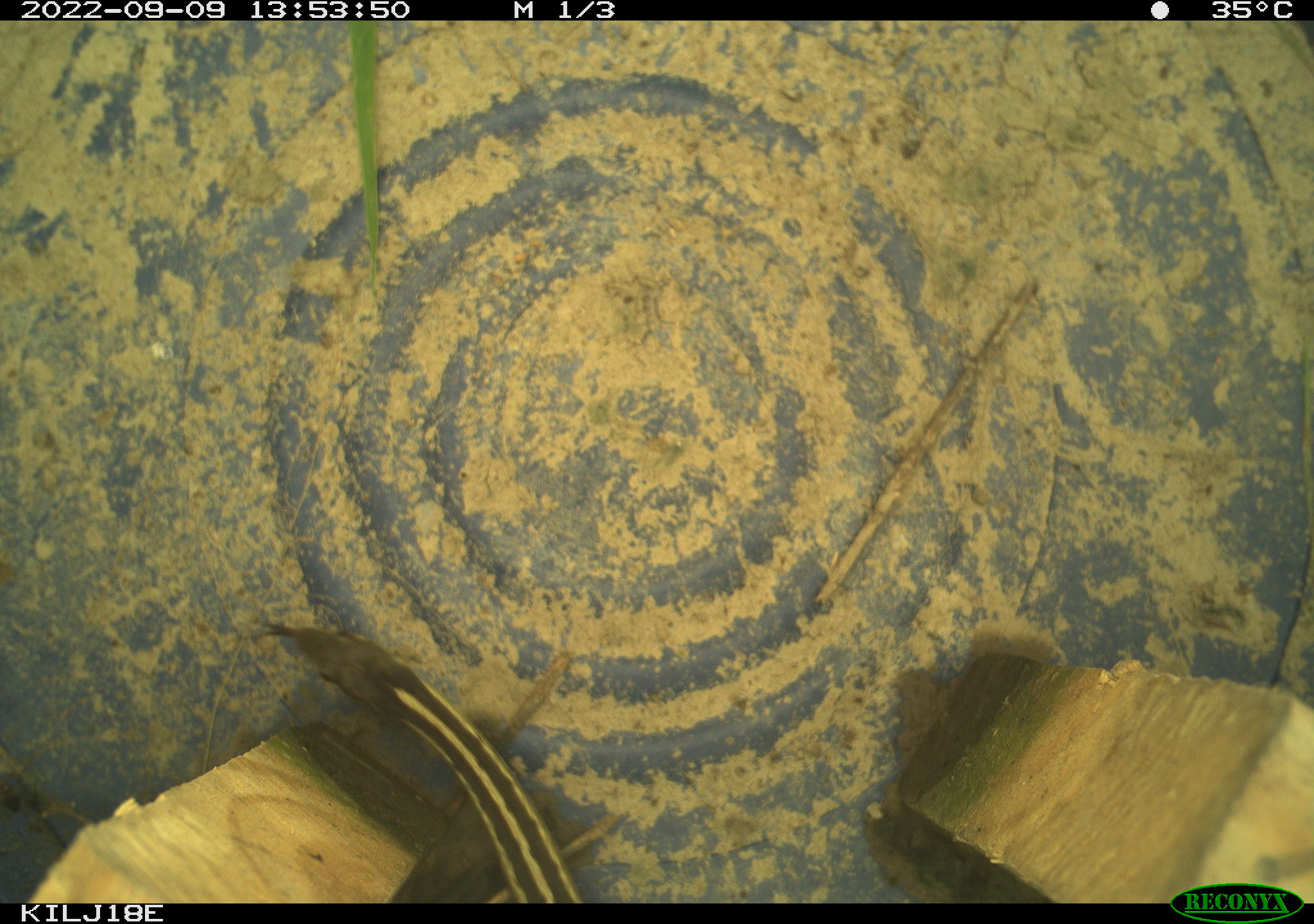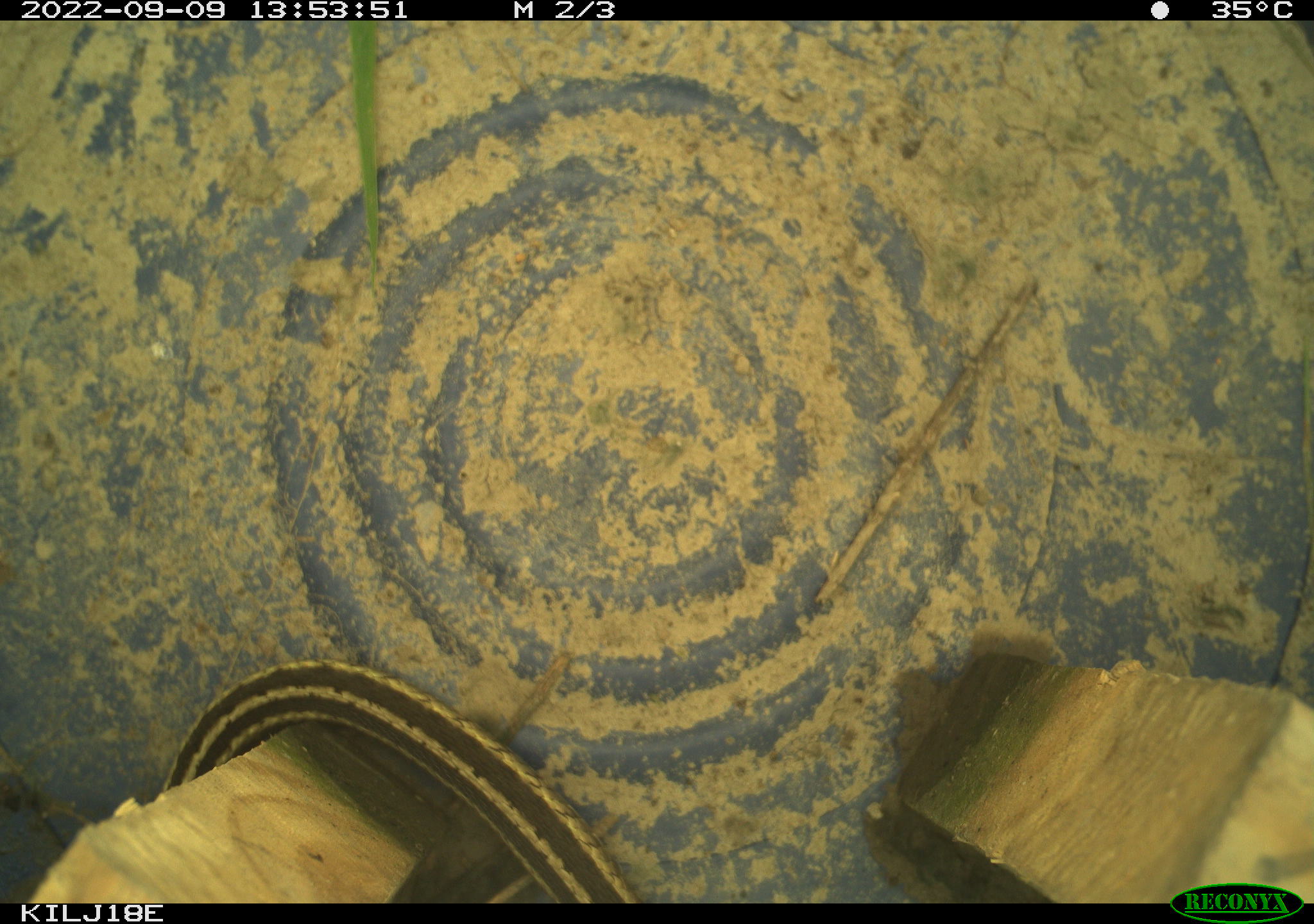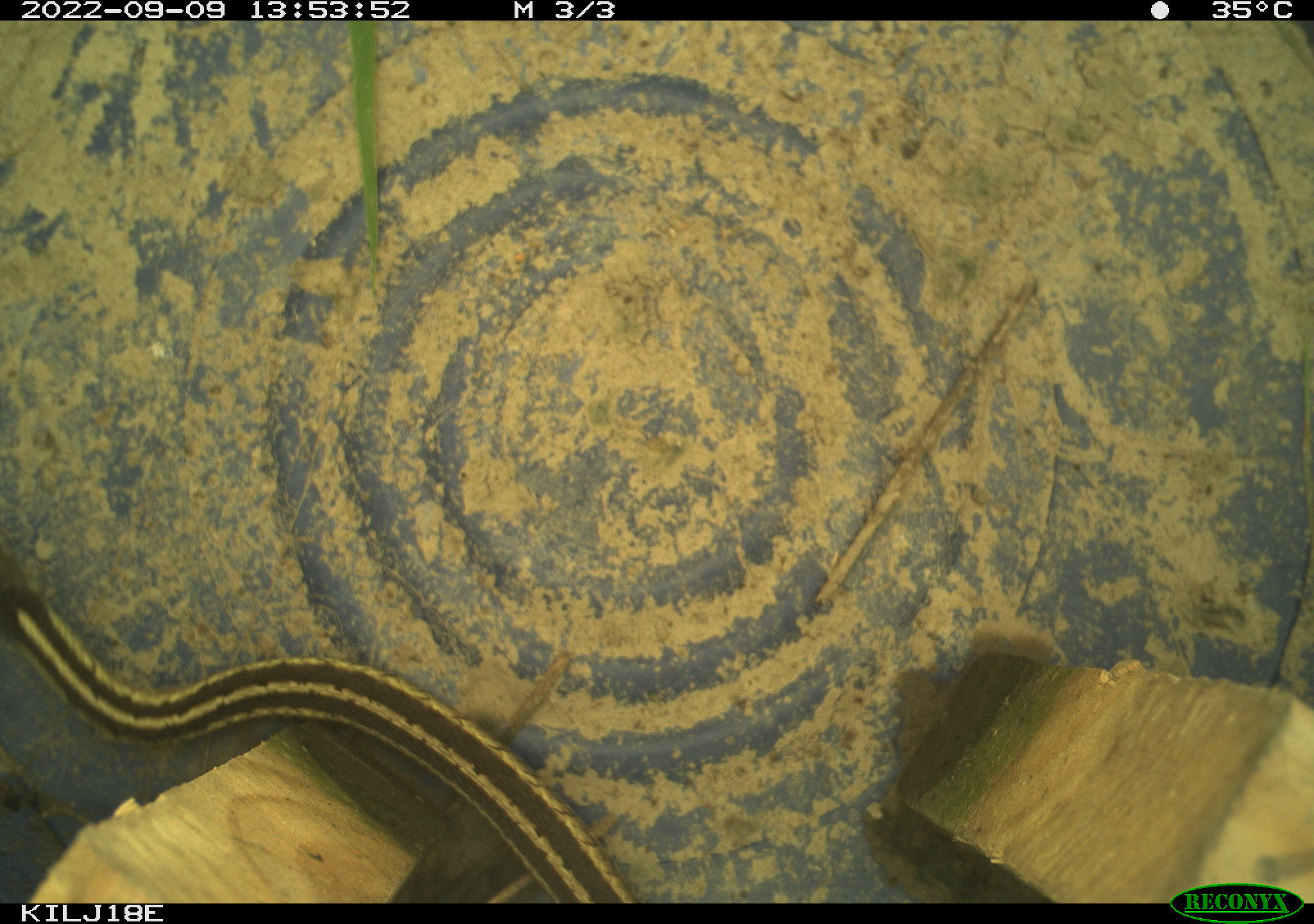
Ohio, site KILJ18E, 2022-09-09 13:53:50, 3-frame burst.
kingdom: Animalia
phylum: Chordata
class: Reptilia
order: Squamata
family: Colubridae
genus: Thamnophis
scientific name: Thamnophis sirtalis sirtalis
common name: eastern gartersnake